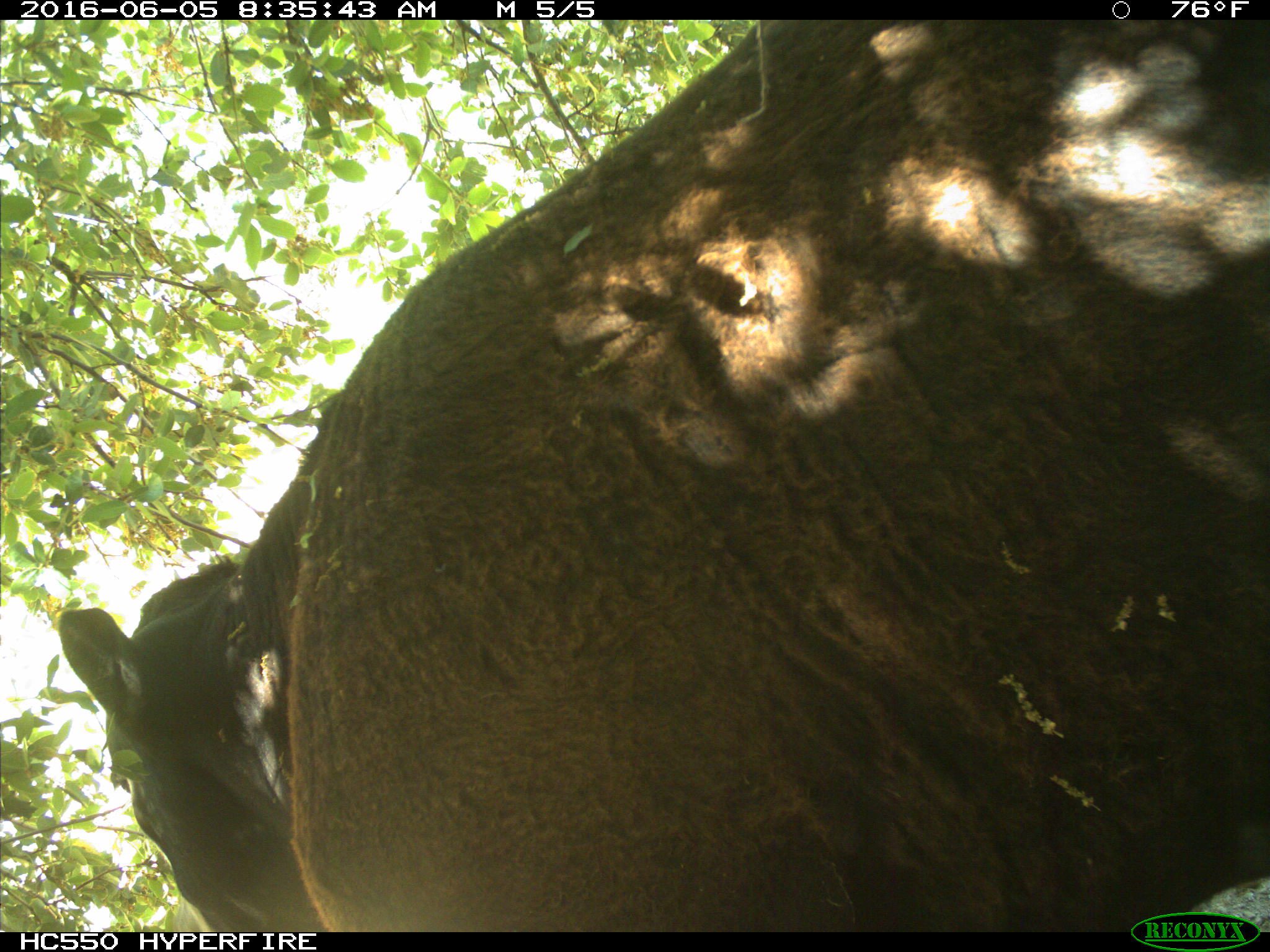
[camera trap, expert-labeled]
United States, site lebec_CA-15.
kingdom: Animalia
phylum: Chordata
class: Mammalia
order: Artiodactyla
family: Bovidae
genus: Bos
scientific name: Bos taurus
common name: domestic cow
Bos taurus (domestic cow).